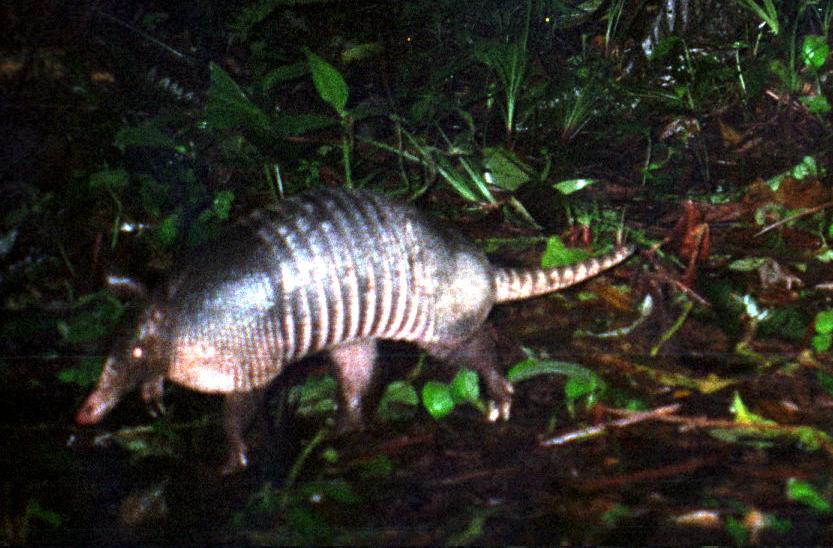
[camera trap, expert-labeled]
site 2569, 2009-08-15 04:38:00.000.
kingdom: Animalia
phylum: Chordata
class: Mammalia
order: Cingulata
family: Dasypodidae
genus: Dasypus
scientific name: Dasypus novemcinctus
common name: nine-banded armadillo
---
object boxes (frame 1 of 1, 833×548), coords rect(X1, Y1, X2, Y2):
dasypus novemcinctus: rect(72, 183, 635, 476)